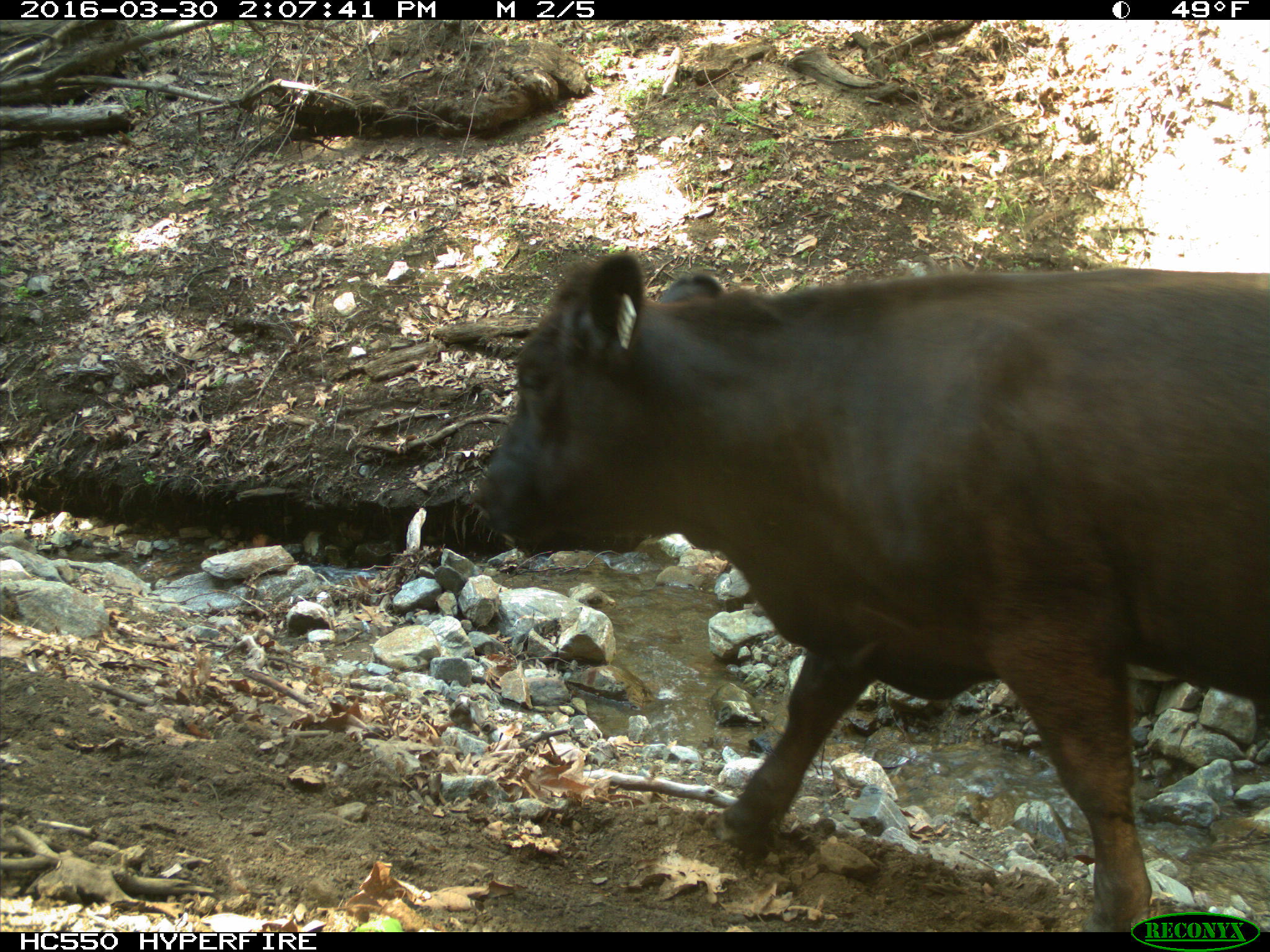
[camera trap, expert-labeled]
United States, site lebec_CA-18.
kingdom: Animalia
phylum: Chordata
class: Mammalia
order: Artiodactyla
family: Bovidae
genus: Bos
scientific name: Bos taurus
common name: domestic cow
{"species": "Bos taurus (domestic cow)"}